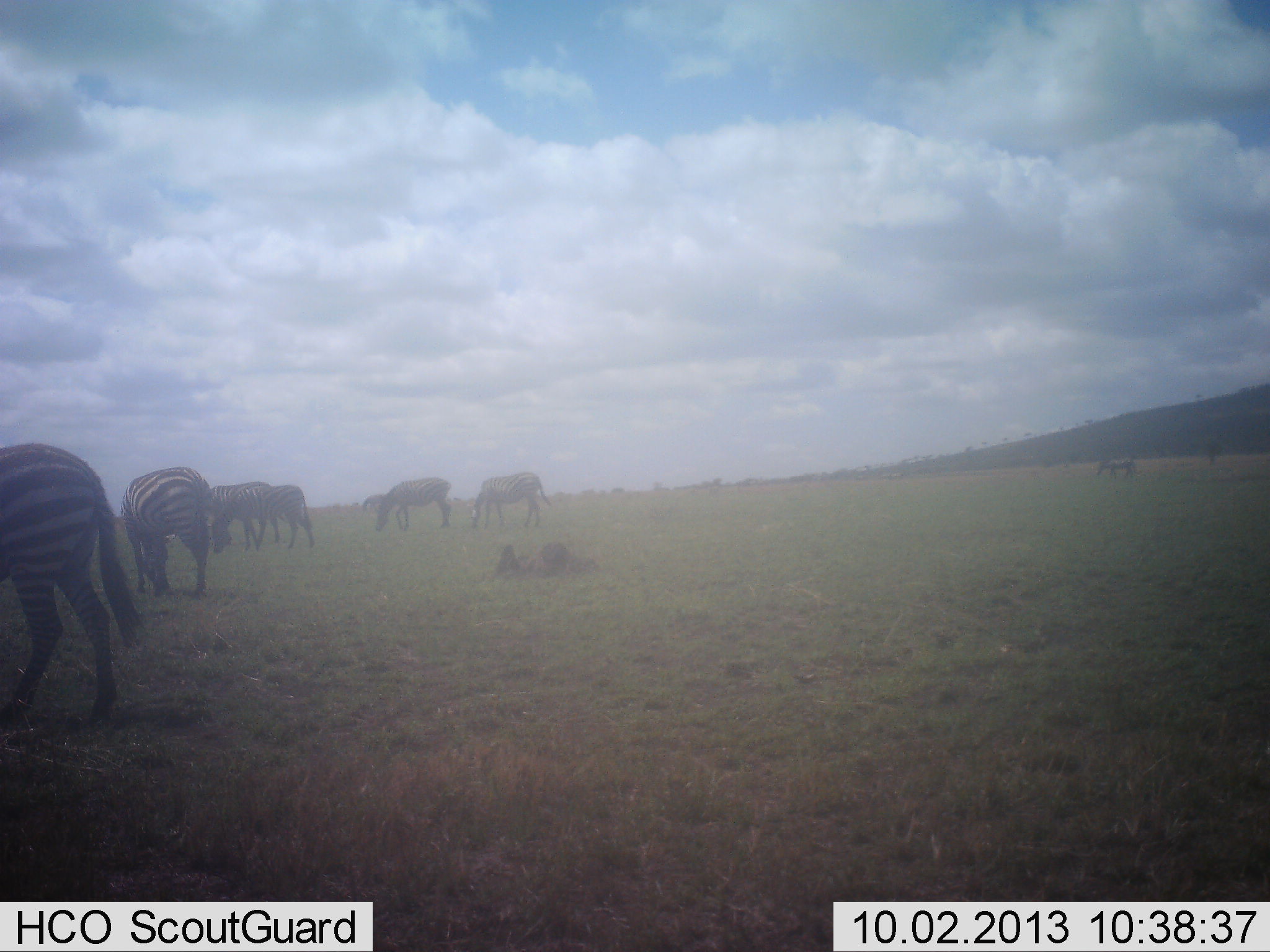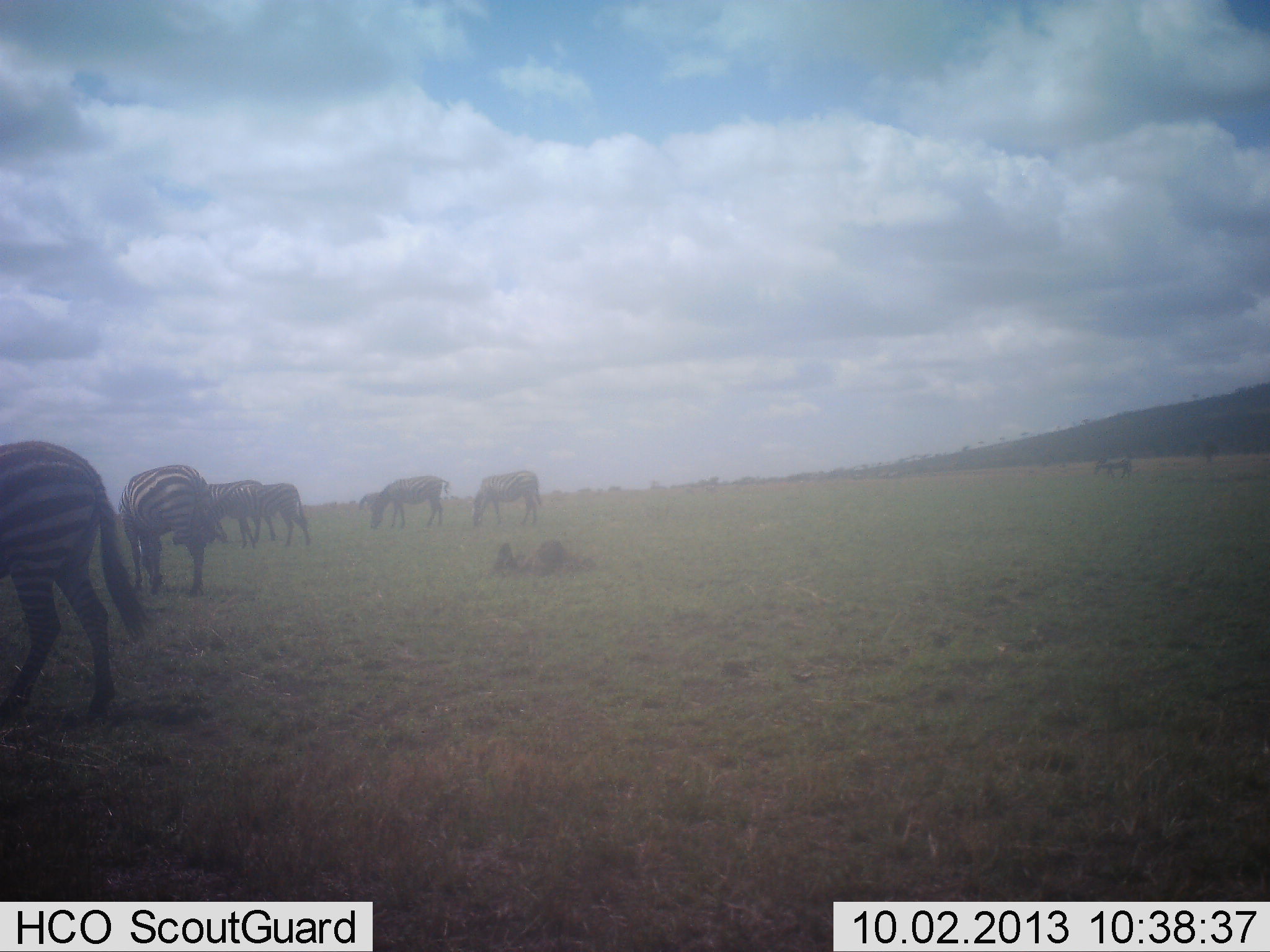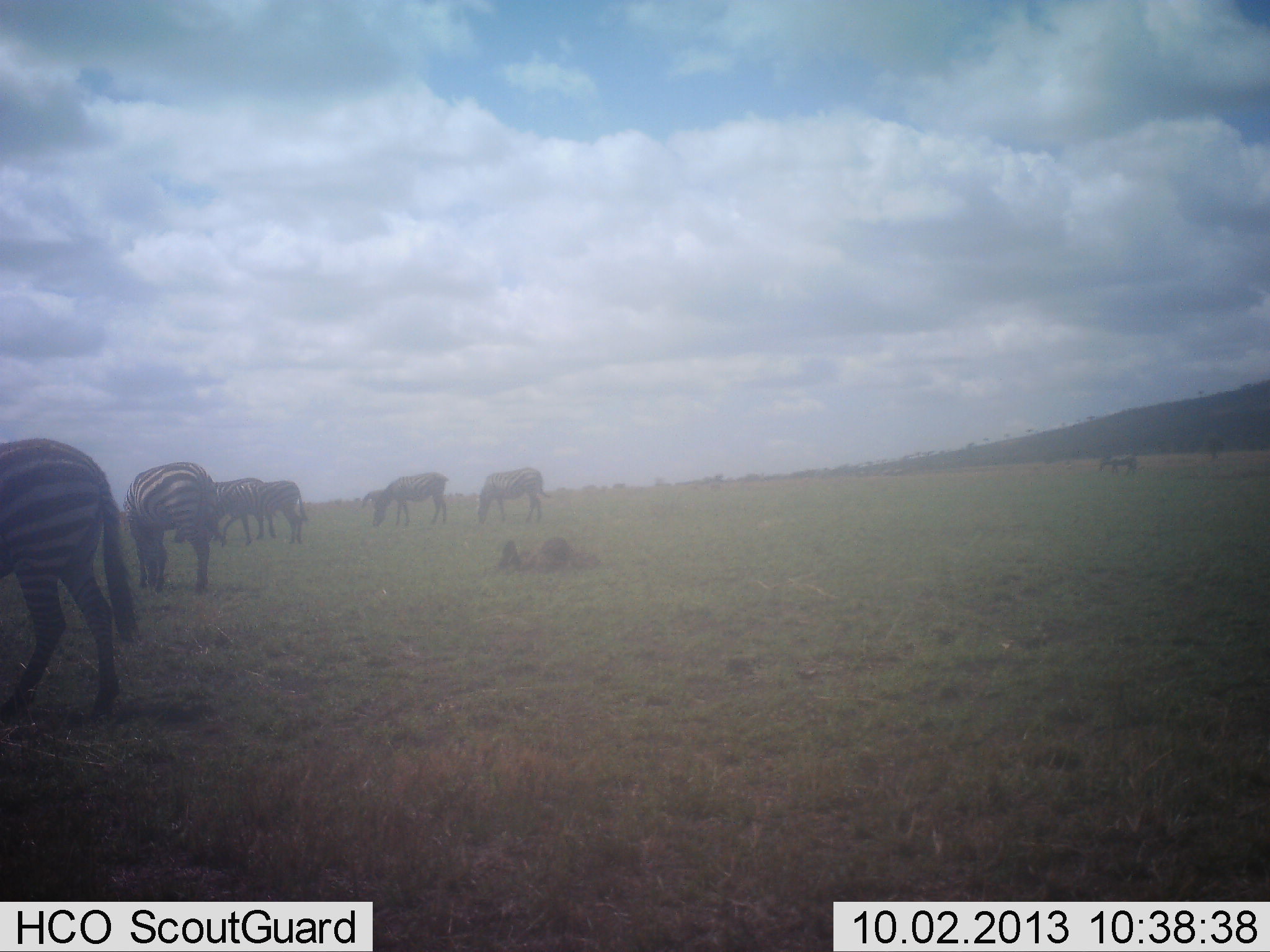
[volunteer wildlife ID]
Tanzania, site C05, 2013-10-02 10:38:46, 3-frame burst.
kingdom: Animalia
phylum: Chordata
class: Mammalia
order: Perissodactyla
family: Equidae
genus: Equus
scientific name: Equus quagga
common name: plains zebra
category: zebra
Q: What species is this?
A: Zebra (plains zebra) (Equus quagga).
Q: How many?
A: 7.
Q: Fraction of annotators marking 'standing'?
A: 37%.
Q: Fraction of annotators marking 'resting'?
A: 11%.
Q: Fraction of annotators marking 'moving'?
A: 9%.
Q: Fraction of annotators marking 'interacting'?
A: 0%.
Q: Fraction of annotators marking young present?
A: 0%.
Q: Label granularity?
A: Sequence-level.